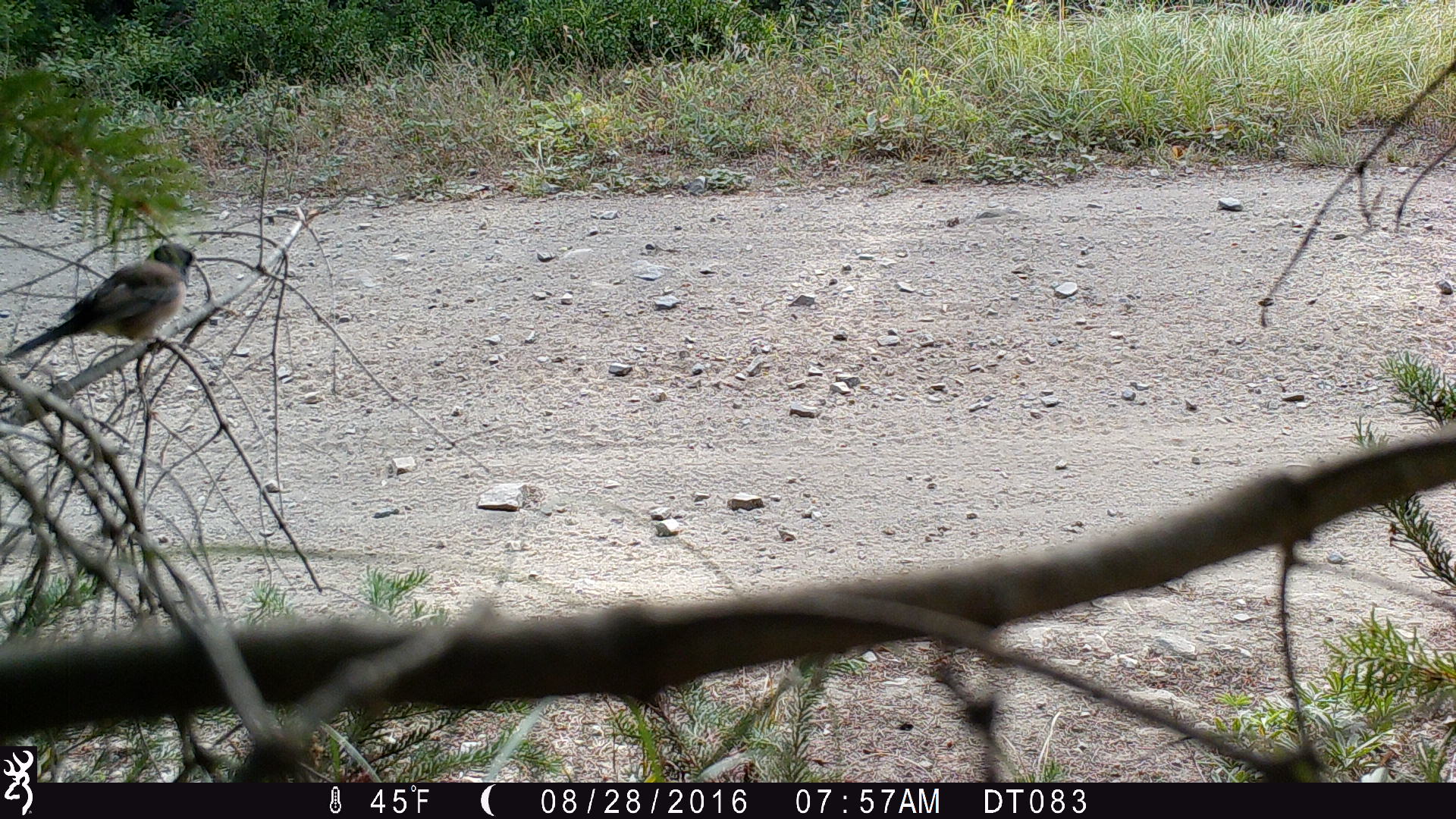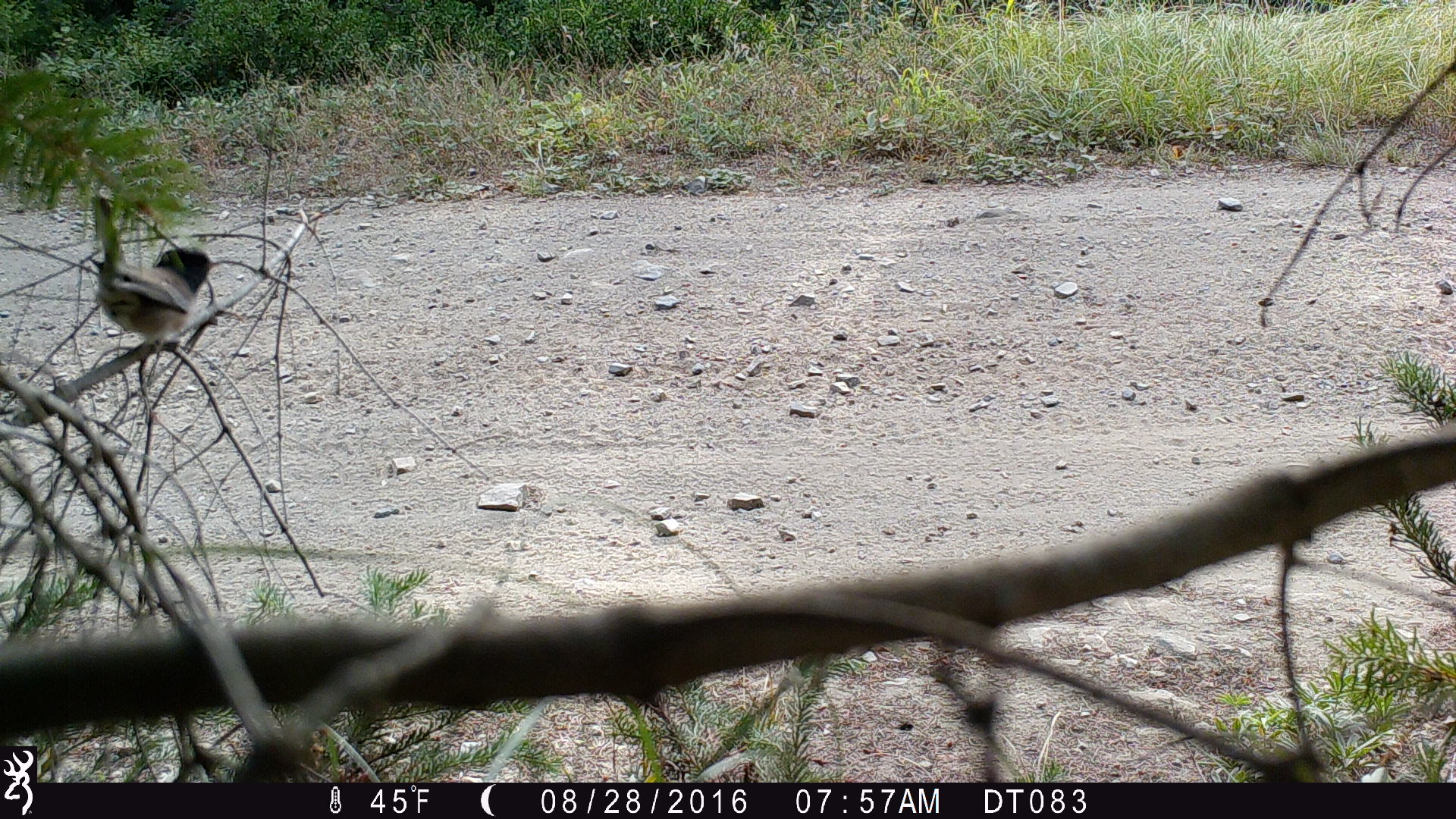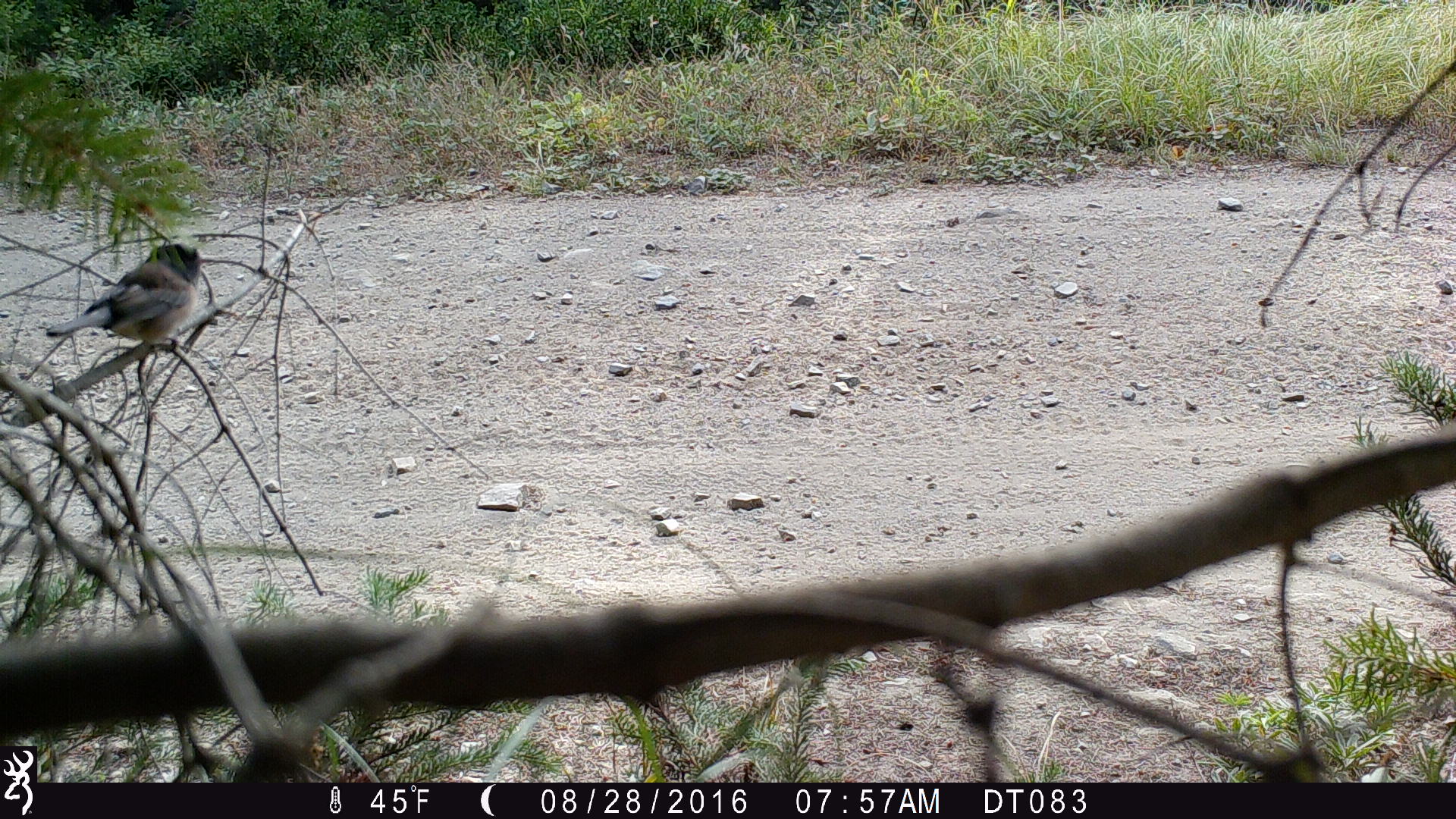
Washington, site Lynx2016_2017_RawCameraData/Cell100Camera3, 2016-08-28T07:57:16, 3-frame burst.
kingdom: Animalia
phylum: Chordata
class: Aves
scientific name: Aves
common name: birds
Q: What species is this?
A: Aves (birds).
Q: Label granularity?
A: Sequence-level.